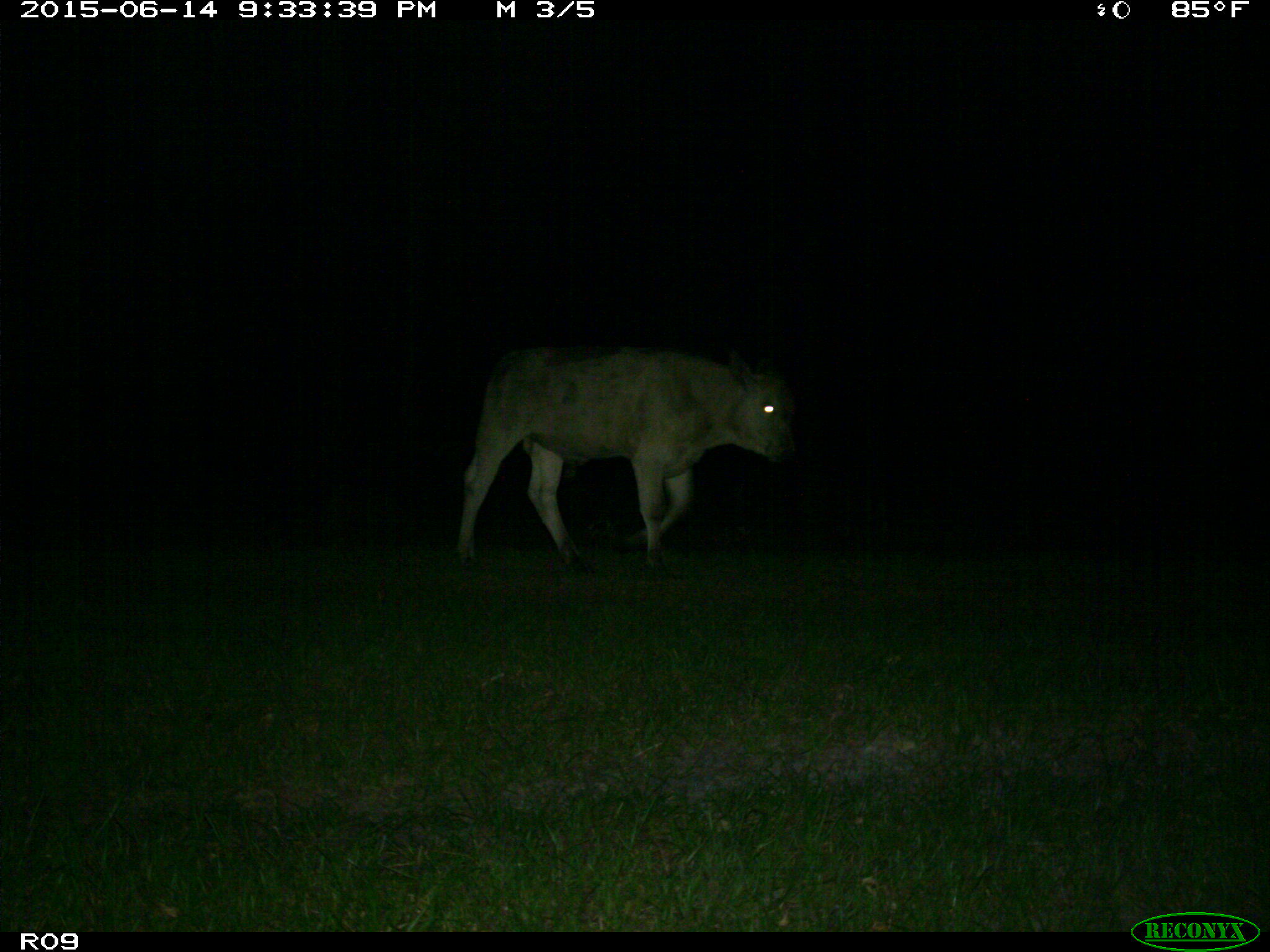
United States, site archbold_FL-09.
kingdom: Animalia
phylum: Chordata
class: Mammalia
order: Artiodactyla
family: Bovidae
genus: Bos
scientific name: Bos taurus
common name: domestic cow